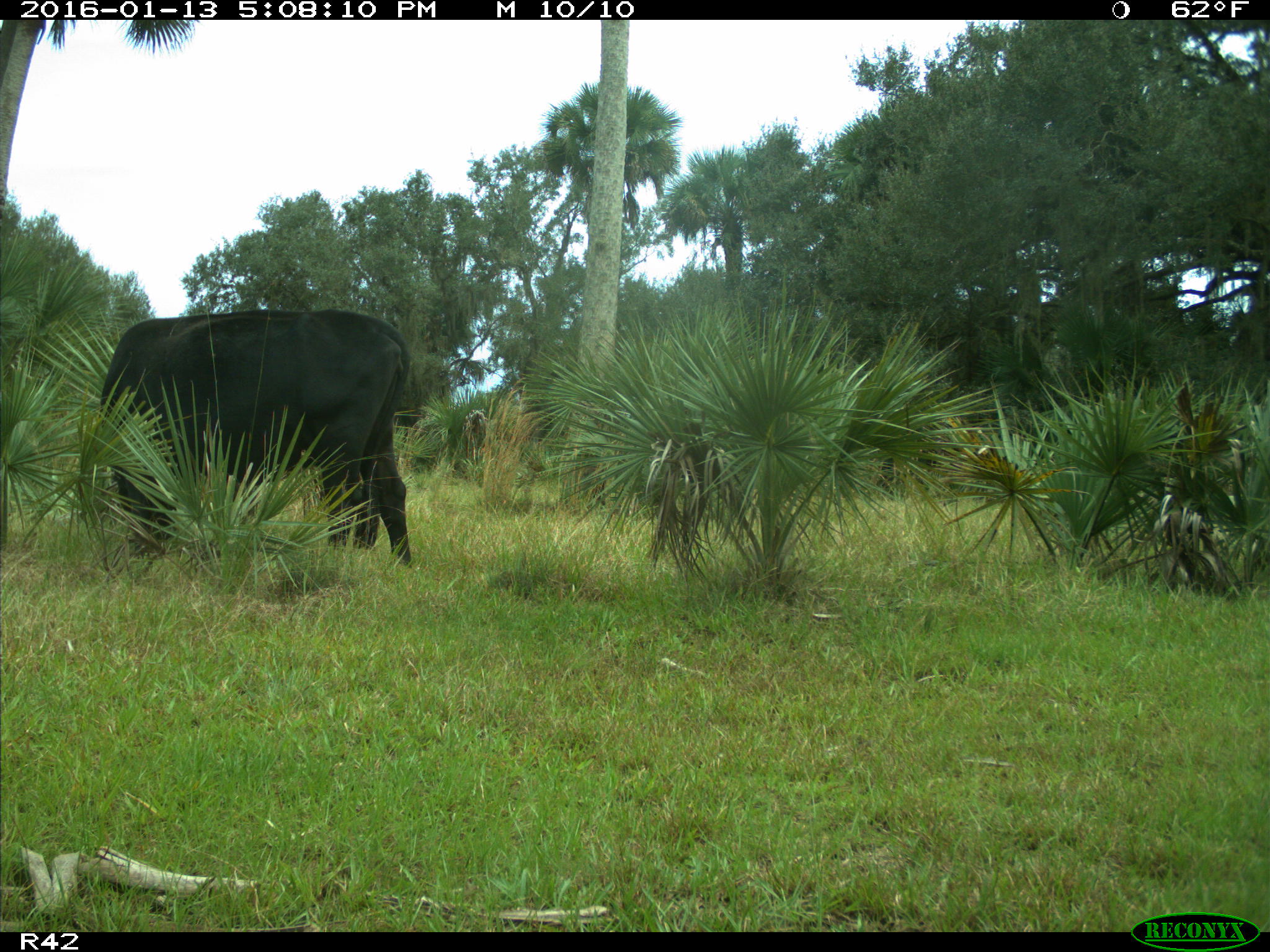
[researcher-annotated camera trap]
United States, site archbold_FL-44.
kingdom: Animalia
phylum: Chordata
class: Mammalia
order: Artiodactyla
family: Bovidae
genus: Bos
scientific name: Bos taurus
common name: domestic cow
Bos taurus (domestic cow).